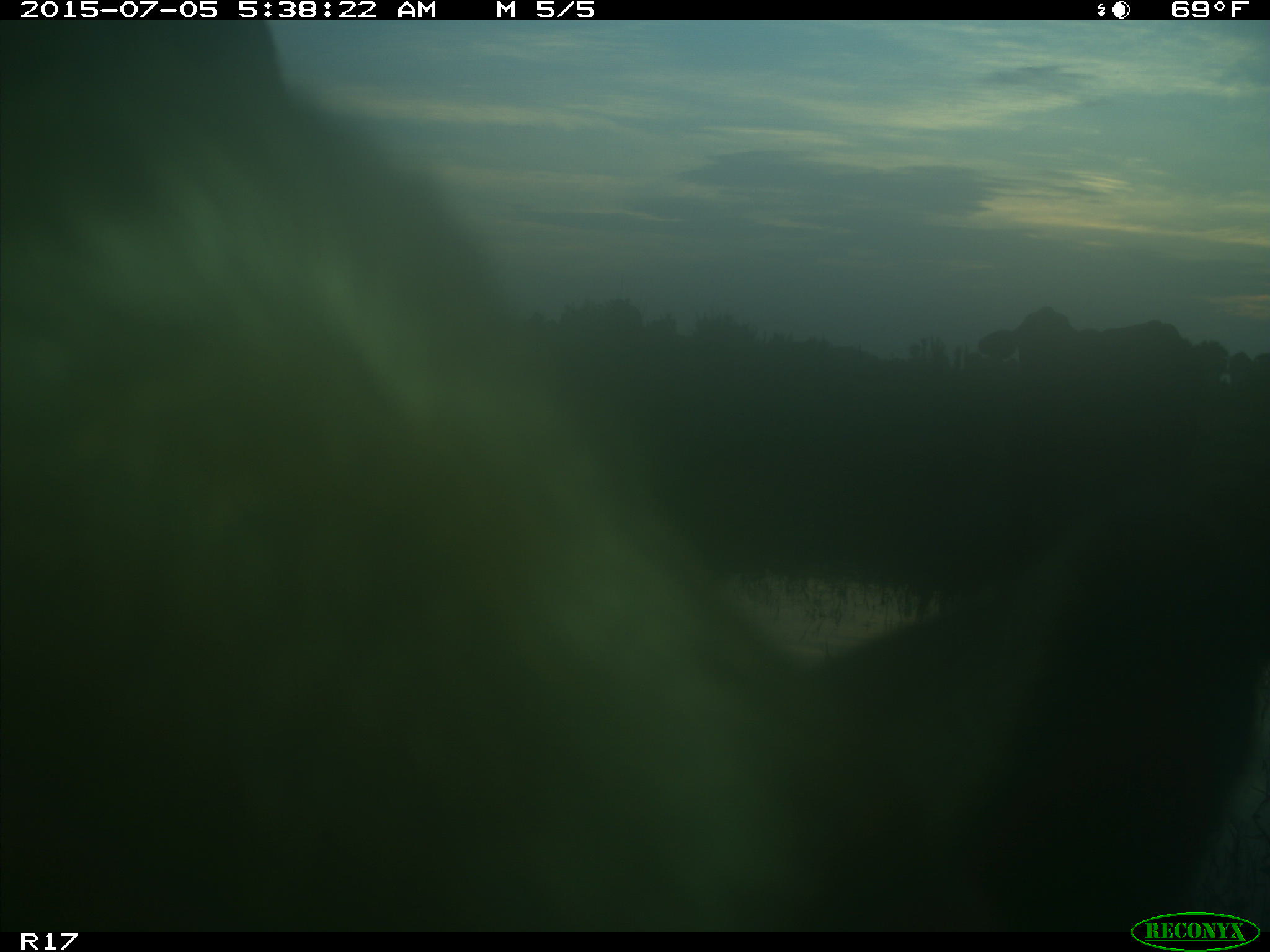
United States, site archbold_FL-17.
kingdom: Animalia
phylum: Chordata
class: Mammalia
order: Artiodactyla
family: Bovidae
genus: Bos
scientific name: Bos taurus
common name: domestic cow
Bos taurus (domestic cow).